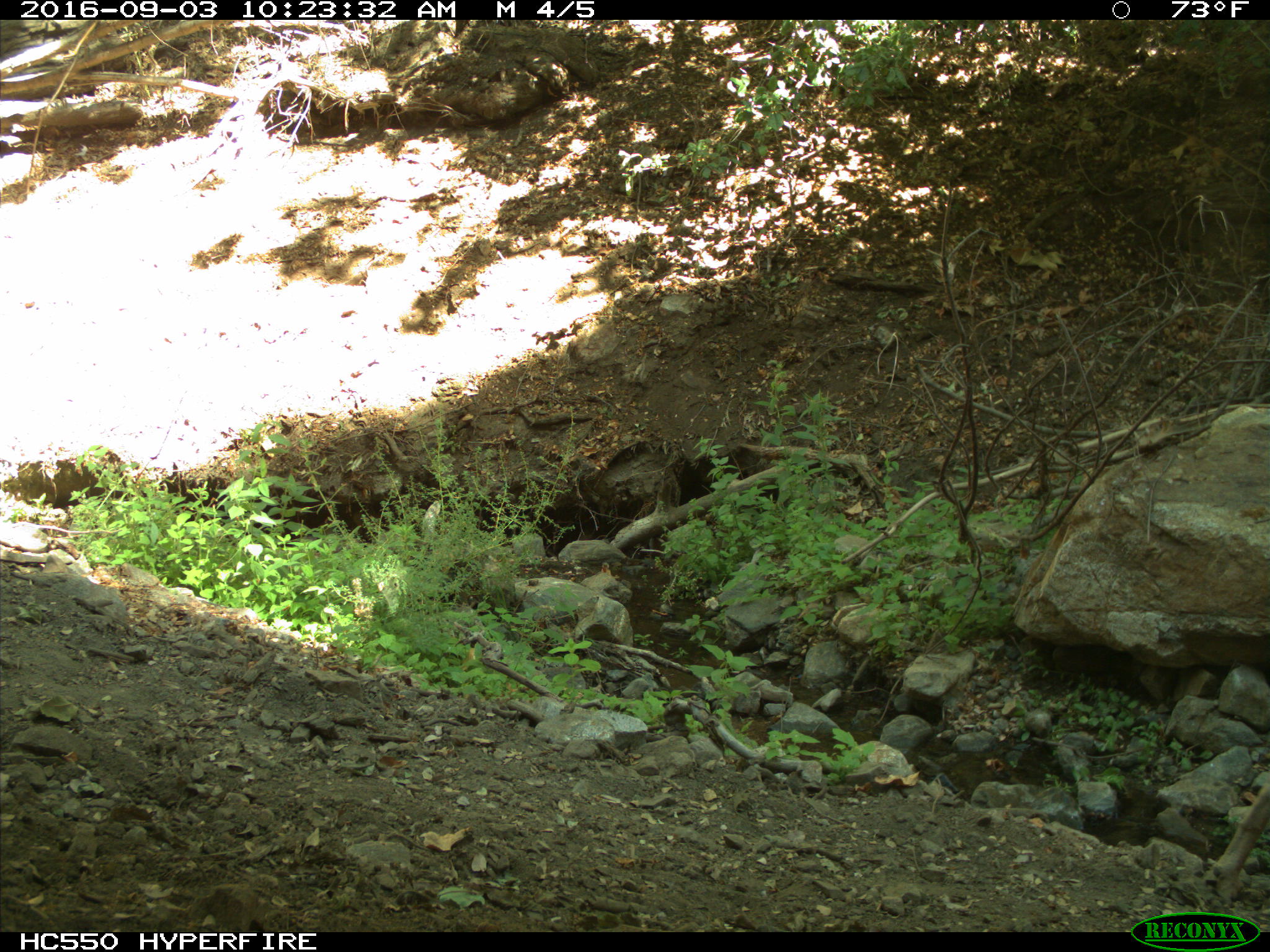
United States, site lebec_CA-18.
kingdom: Animalia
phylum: Chordata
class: Mammalia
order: Artiodactyla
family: Cervidae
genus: Odocoileus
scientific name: Odocoileus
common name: deer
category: unidentified deer